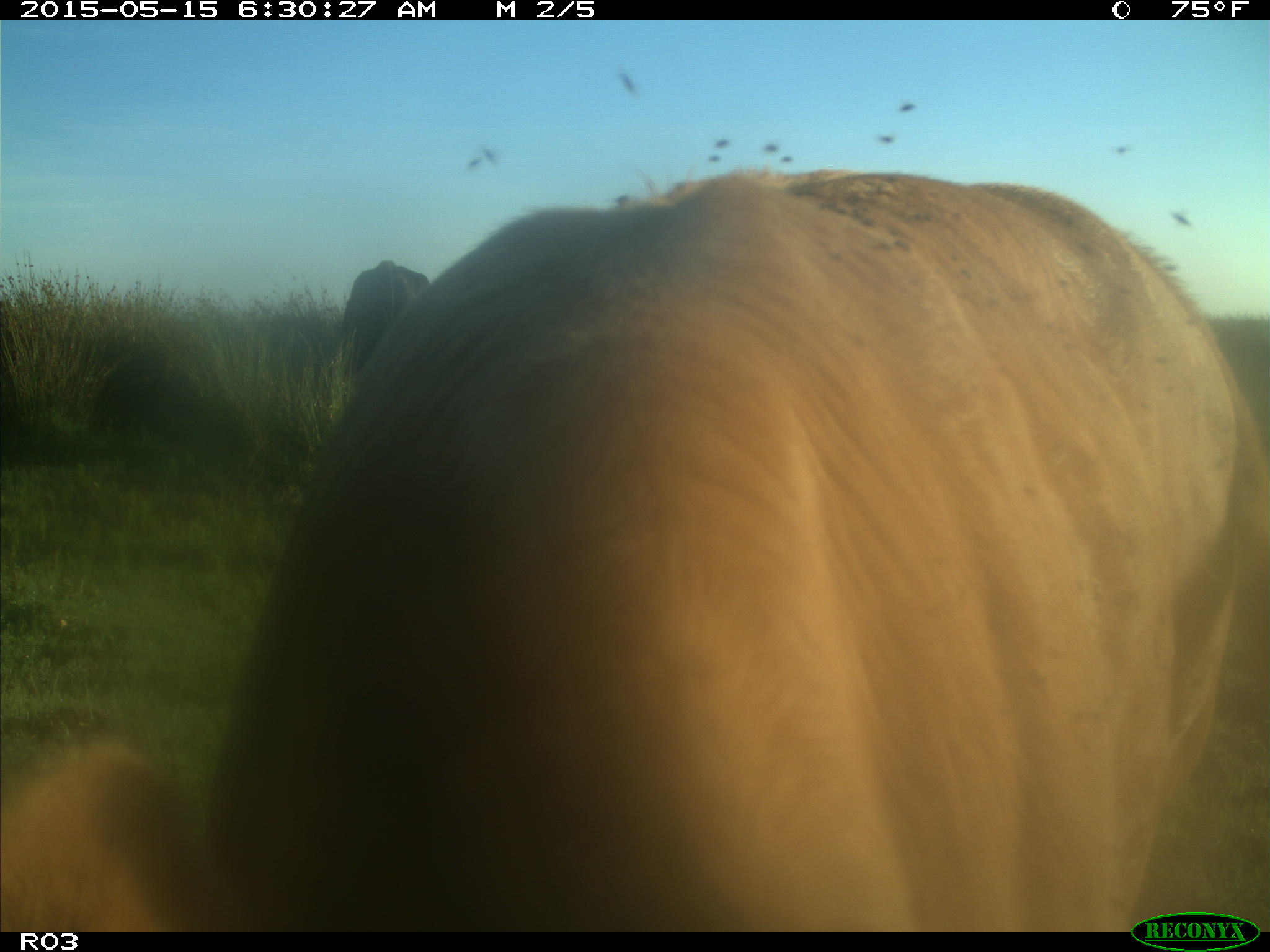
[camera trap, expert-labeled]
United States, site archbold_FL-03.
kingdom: Animalia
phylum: Chordata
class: Mammalia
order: Artiodactyla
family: Bovidae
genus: Bos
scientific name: Bos taurus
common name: domestic cow